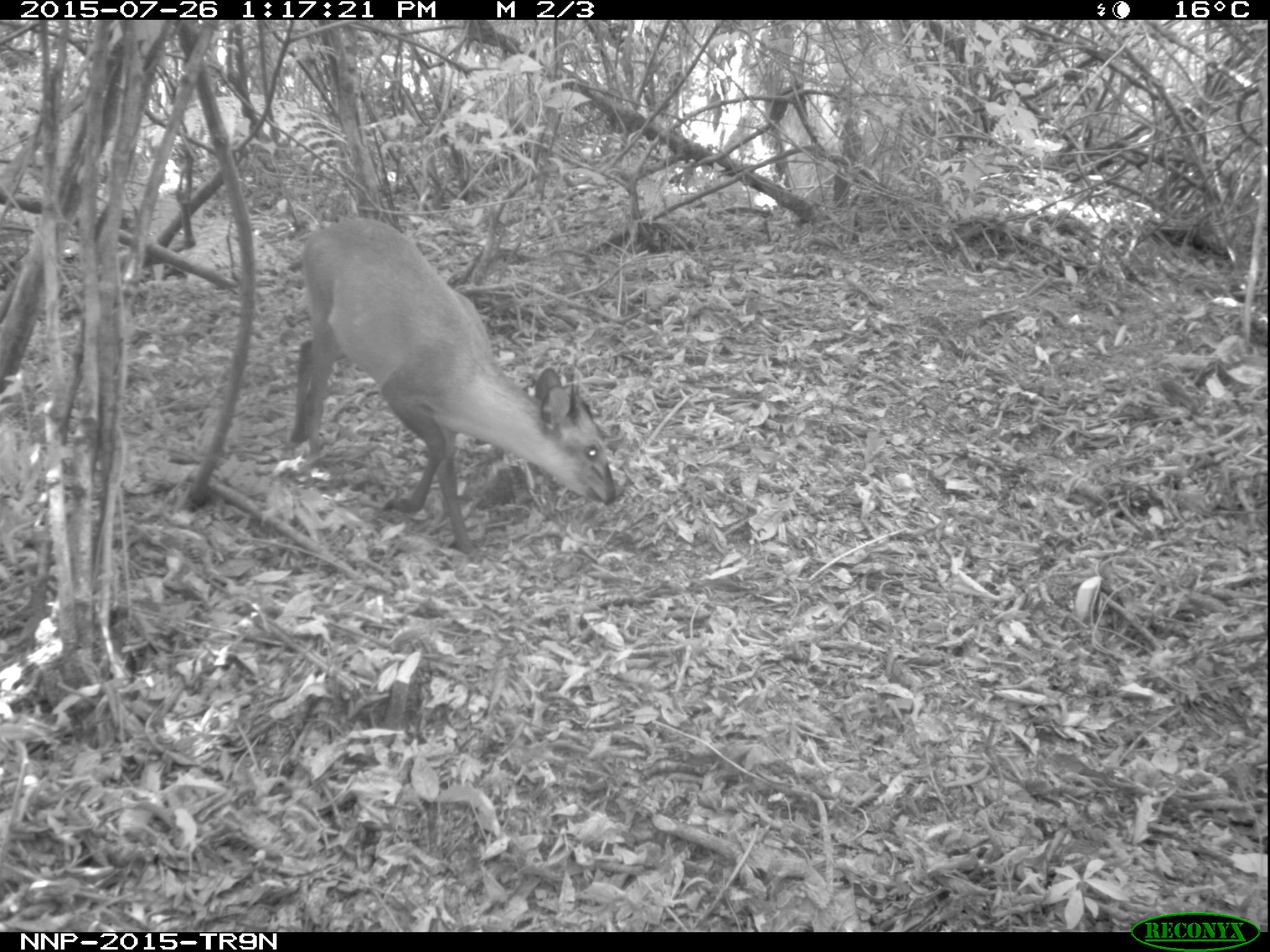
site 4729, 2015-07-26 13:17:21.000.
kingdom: Animalia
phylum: Chordata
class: Mammalia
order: Artiodactyla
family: Bovidae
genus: Cephalophus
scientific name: Cephalophus nigrifrons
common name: black-fronted duiker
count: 1